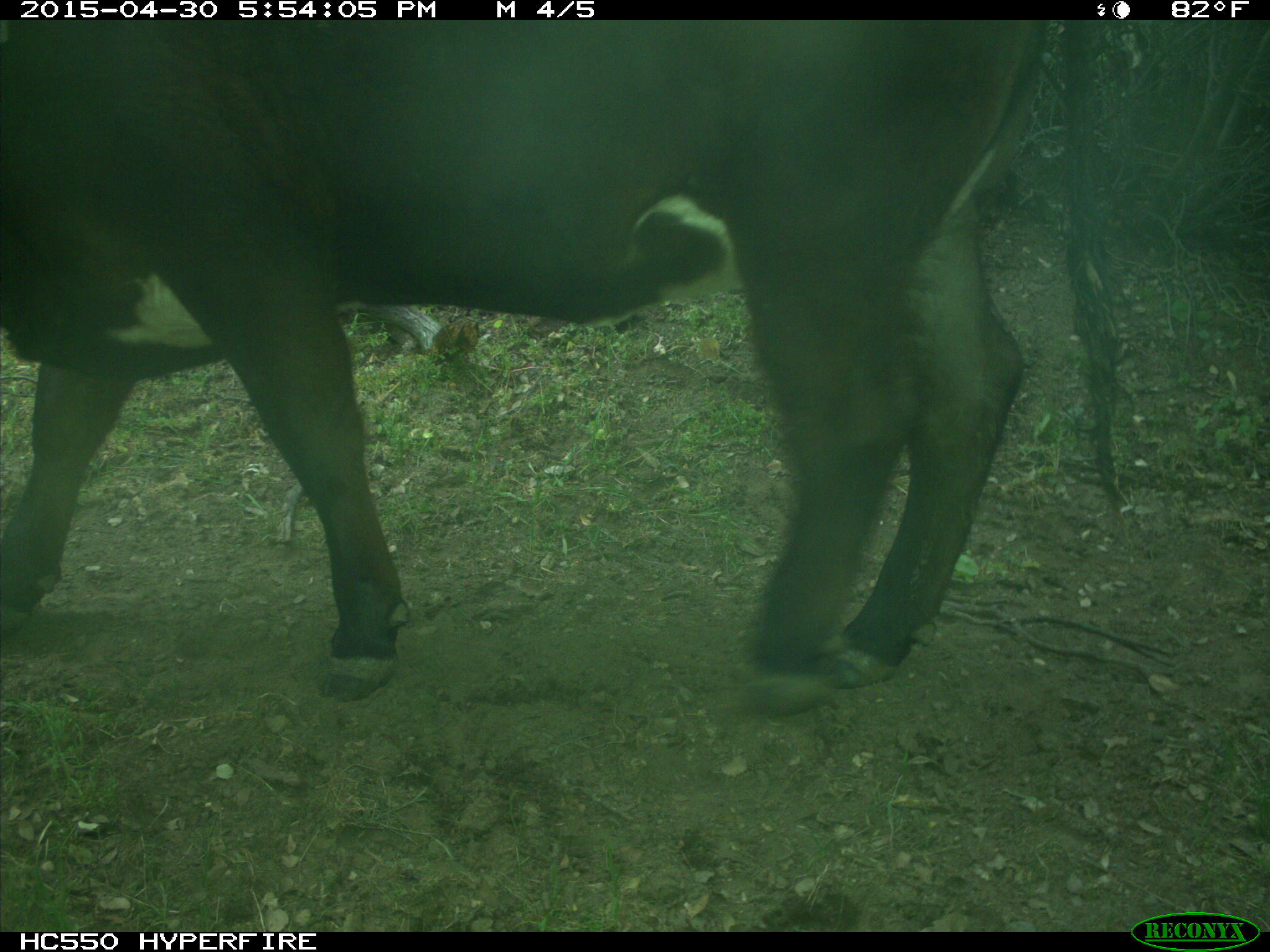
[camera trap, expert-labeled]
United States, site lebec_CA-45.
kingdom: Animalia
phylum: Chordata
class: Mammalia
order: Artiodactyla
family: Bovidae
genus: Bos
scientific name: Bos taurus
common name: domestic cow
Bos taurus (domestic cow).